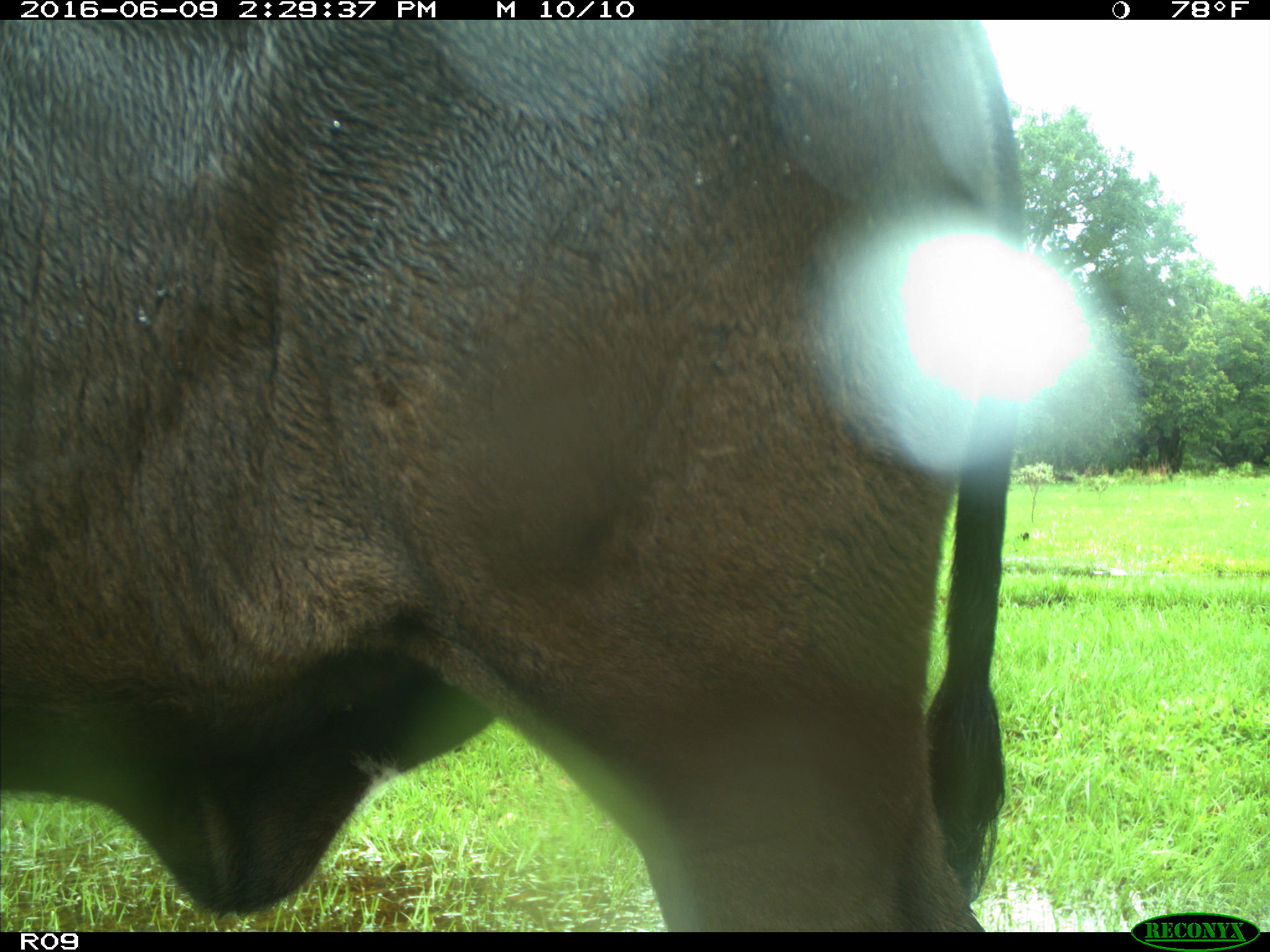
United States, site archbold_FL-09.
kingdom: Animalia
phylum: Chordata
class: Mammalia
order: Artiodactyla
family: Bovidae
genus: Bos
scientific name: Bos taurus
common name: domestic cow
Bos taurus (domestic cow).